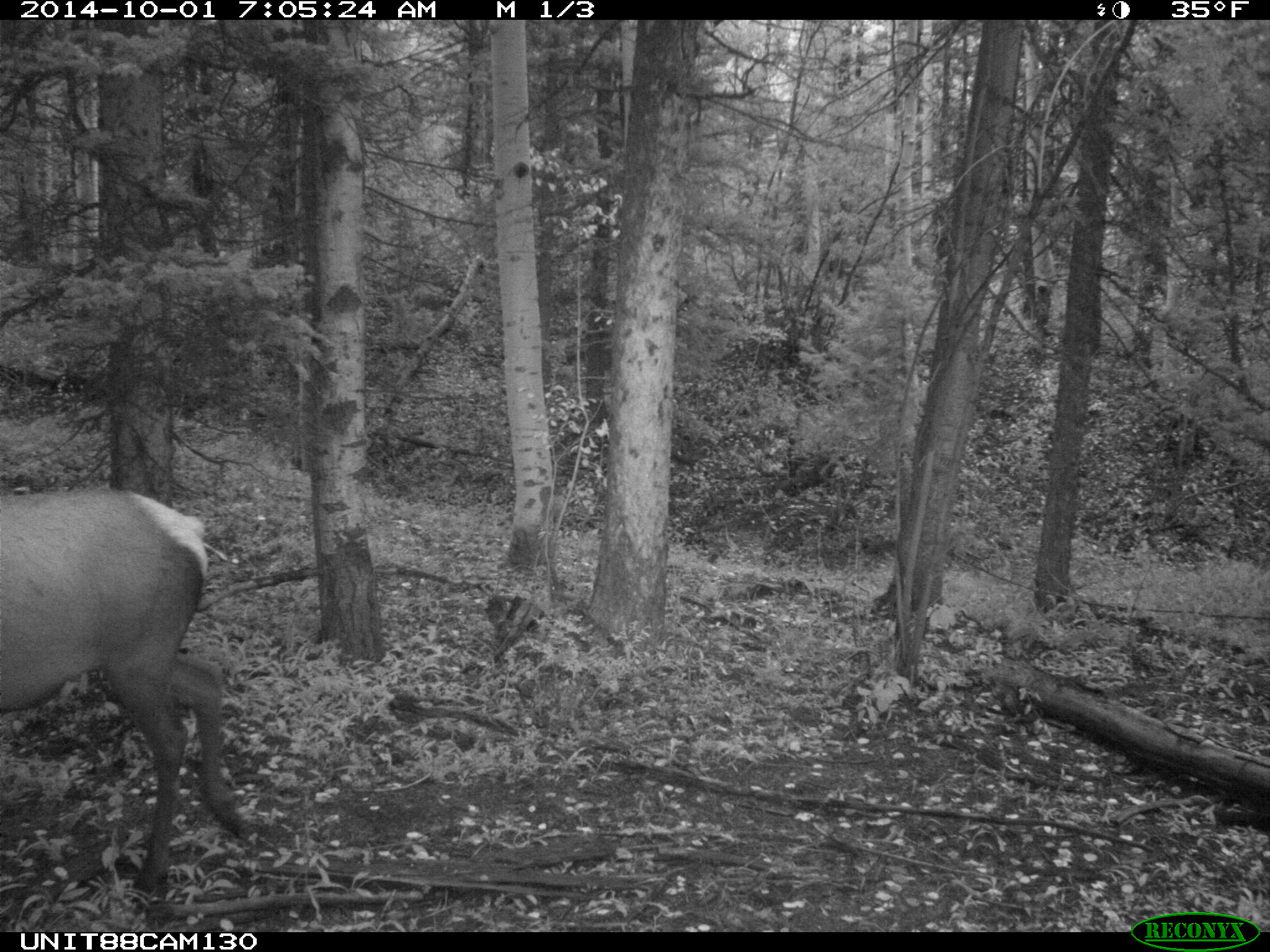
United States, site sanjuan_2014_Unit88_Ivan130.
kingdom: Animalia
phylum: Chordata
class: Mammalia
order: Artiodactyla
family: Cervidae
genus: Cervus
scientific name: Cervus elaphus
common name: red deer